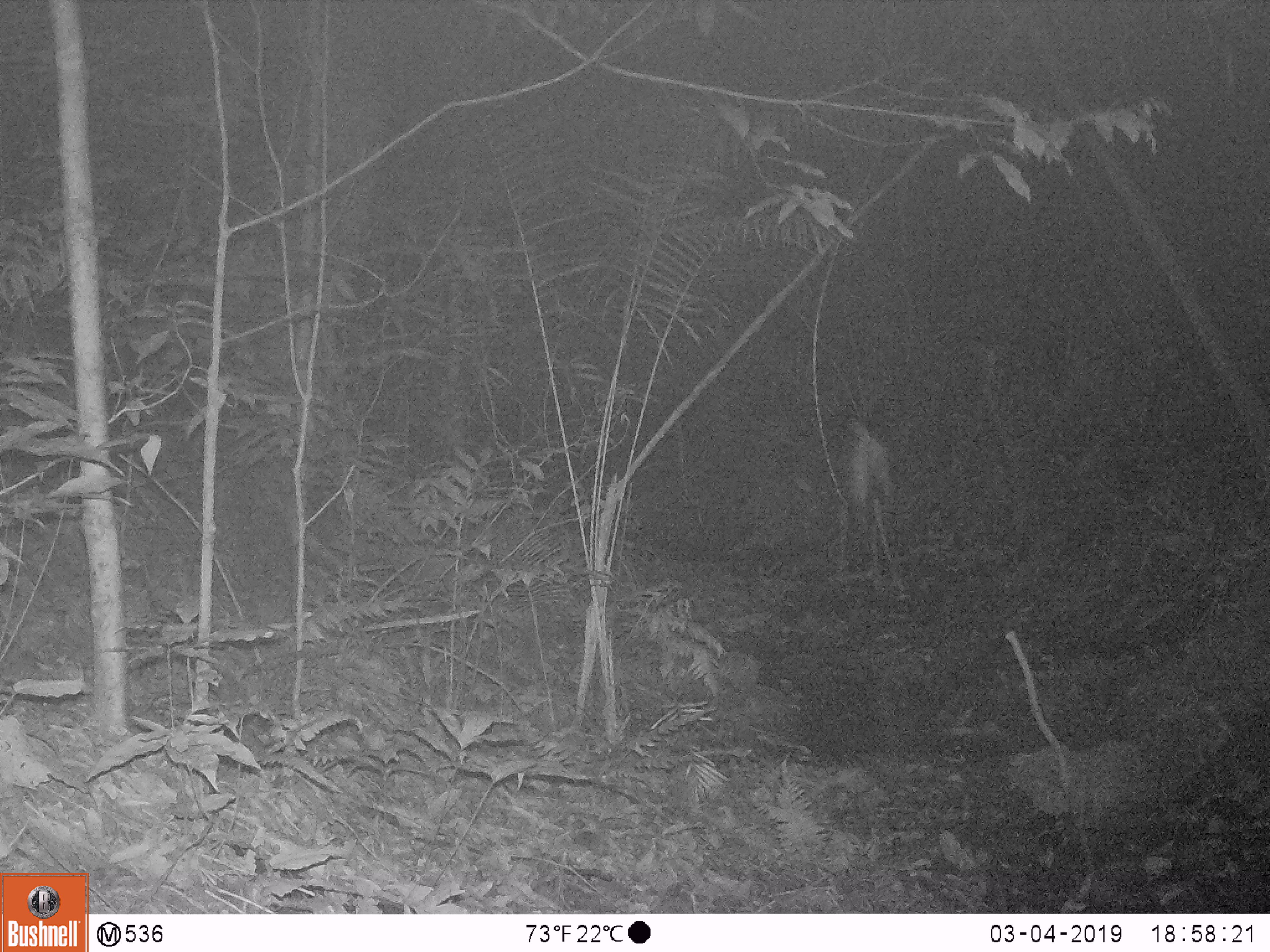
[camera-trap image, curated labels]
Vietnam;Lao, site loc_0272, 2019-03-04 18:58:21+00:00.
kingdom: Animalia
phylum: Chordata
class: Mammalia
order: Artiodactyla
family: Cervidae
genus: Rusa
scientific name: Rusa unicolor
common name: sambar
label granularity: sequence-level